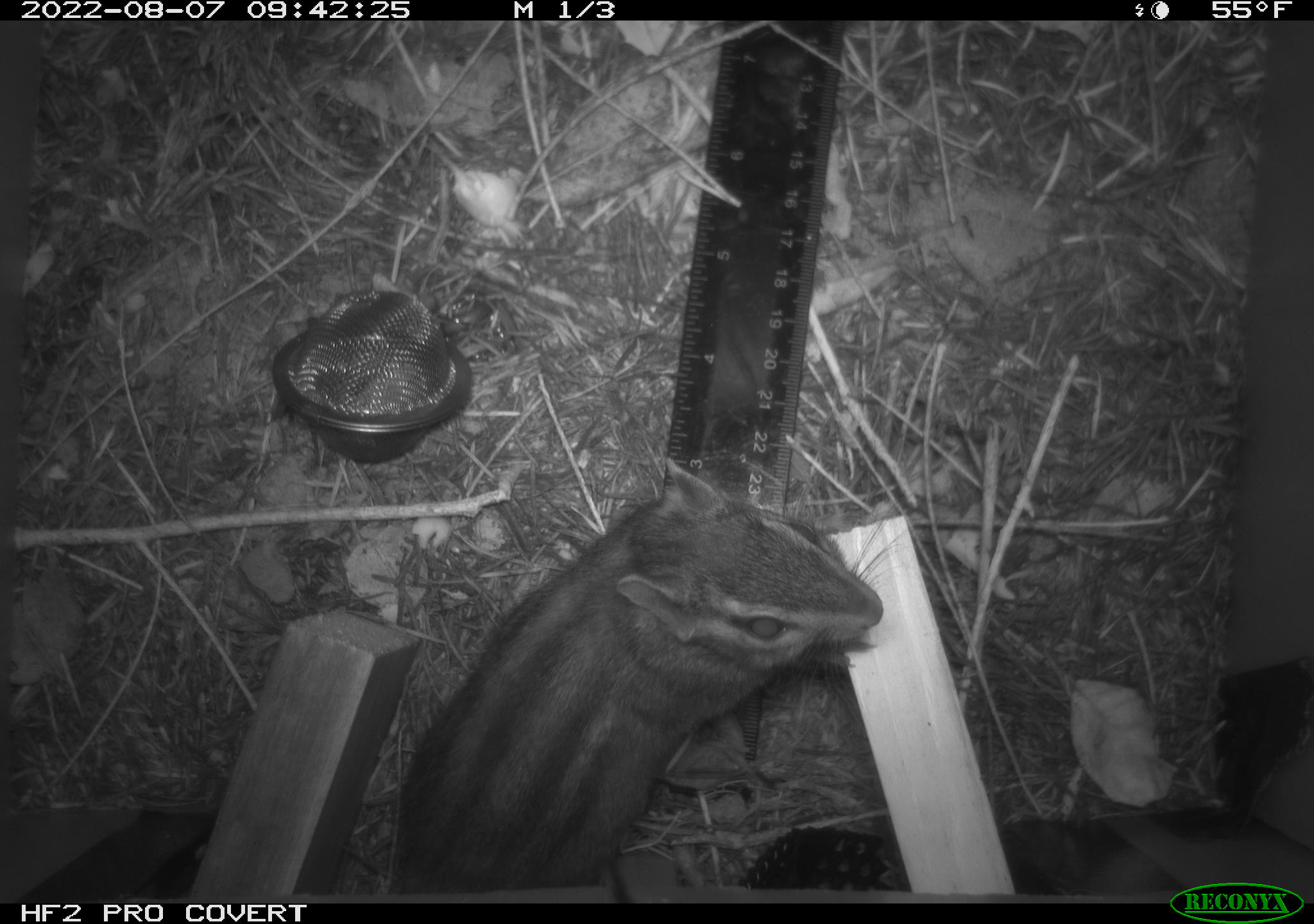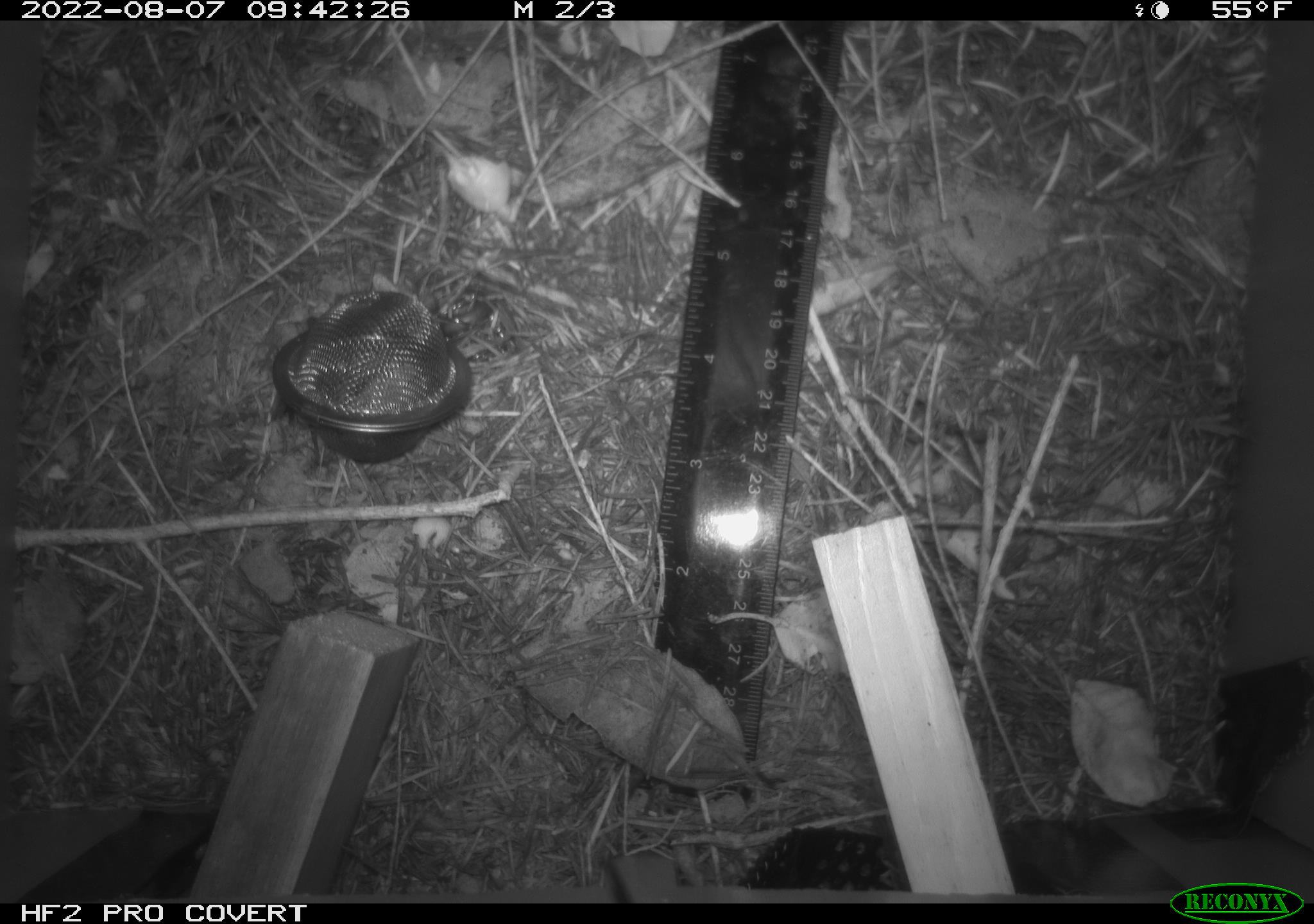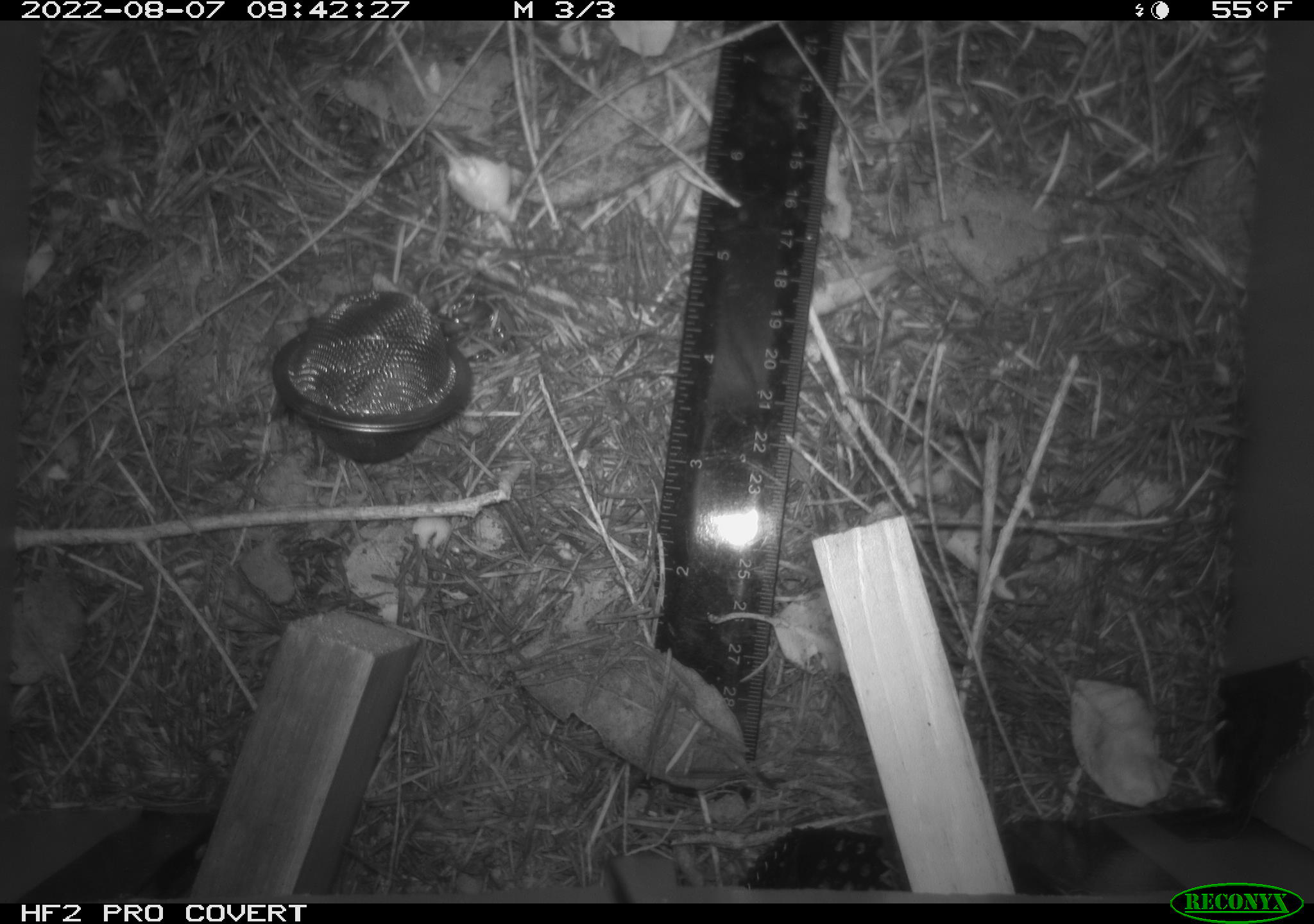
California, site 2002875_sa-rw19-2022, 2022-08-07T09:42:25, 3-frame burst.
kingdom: Animalia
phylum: Chordata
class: Mammalia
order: Rodentia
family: Sciuridae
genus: Neotamias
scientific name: Neotamias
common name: western chipmunks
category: neotamias species